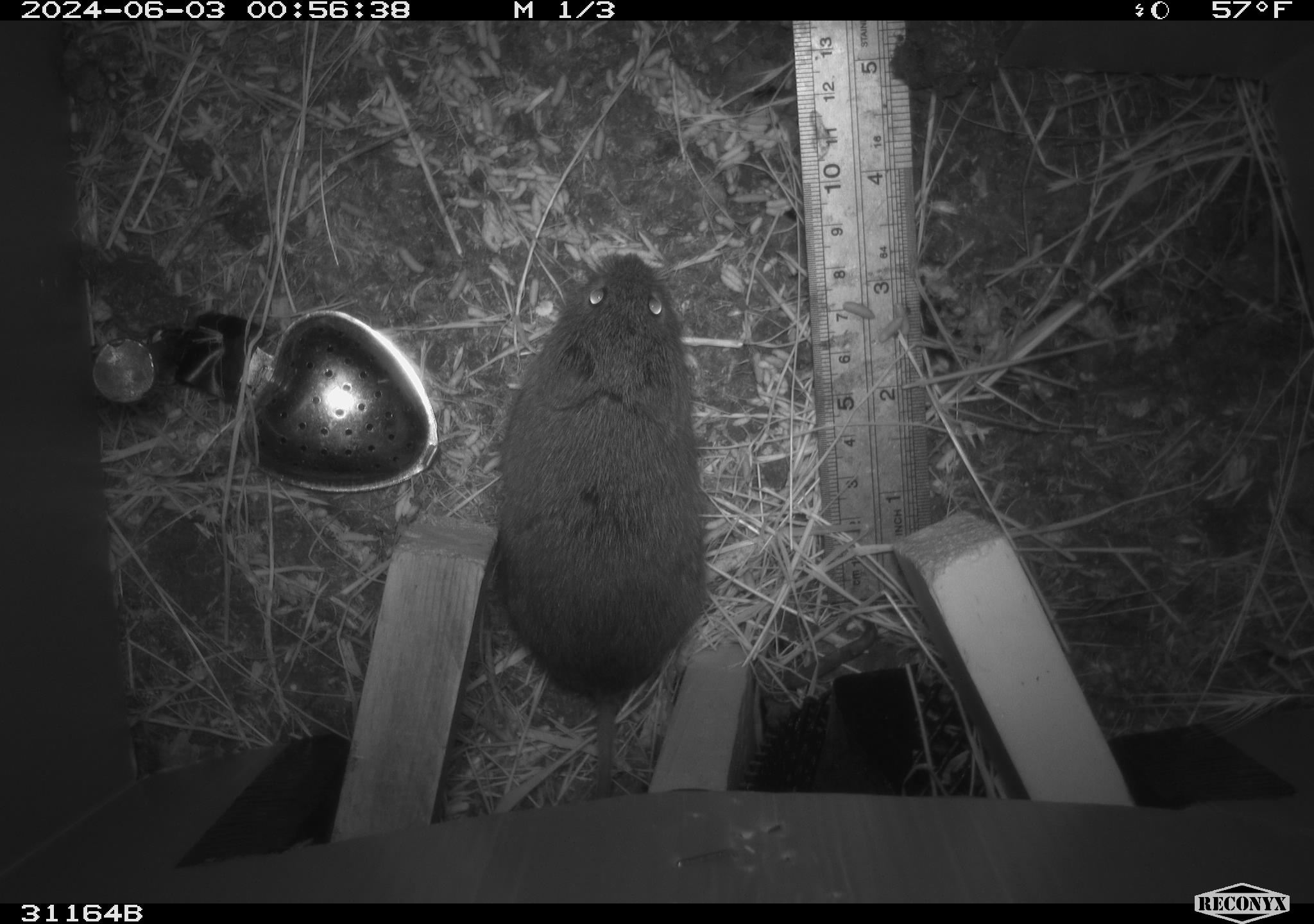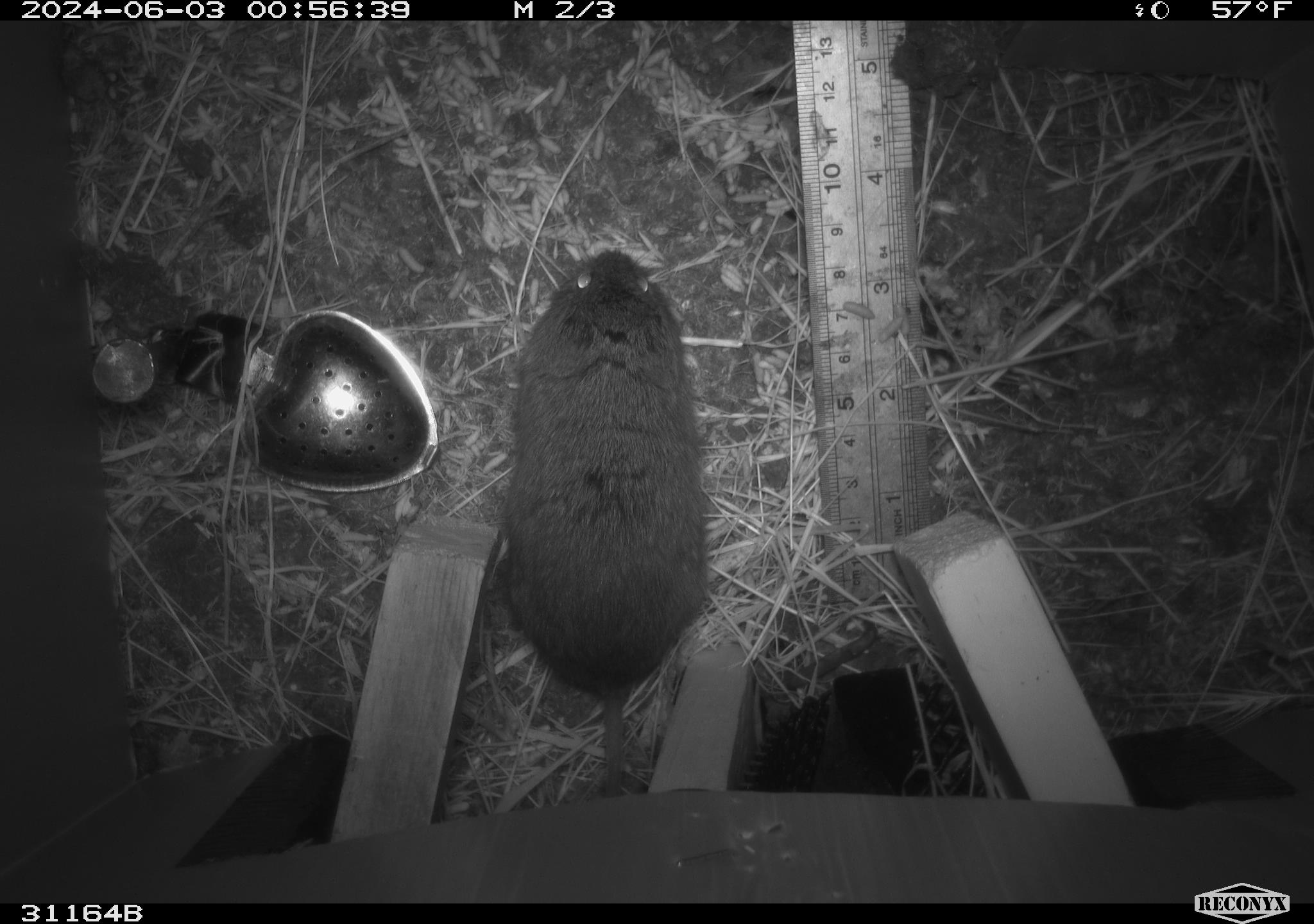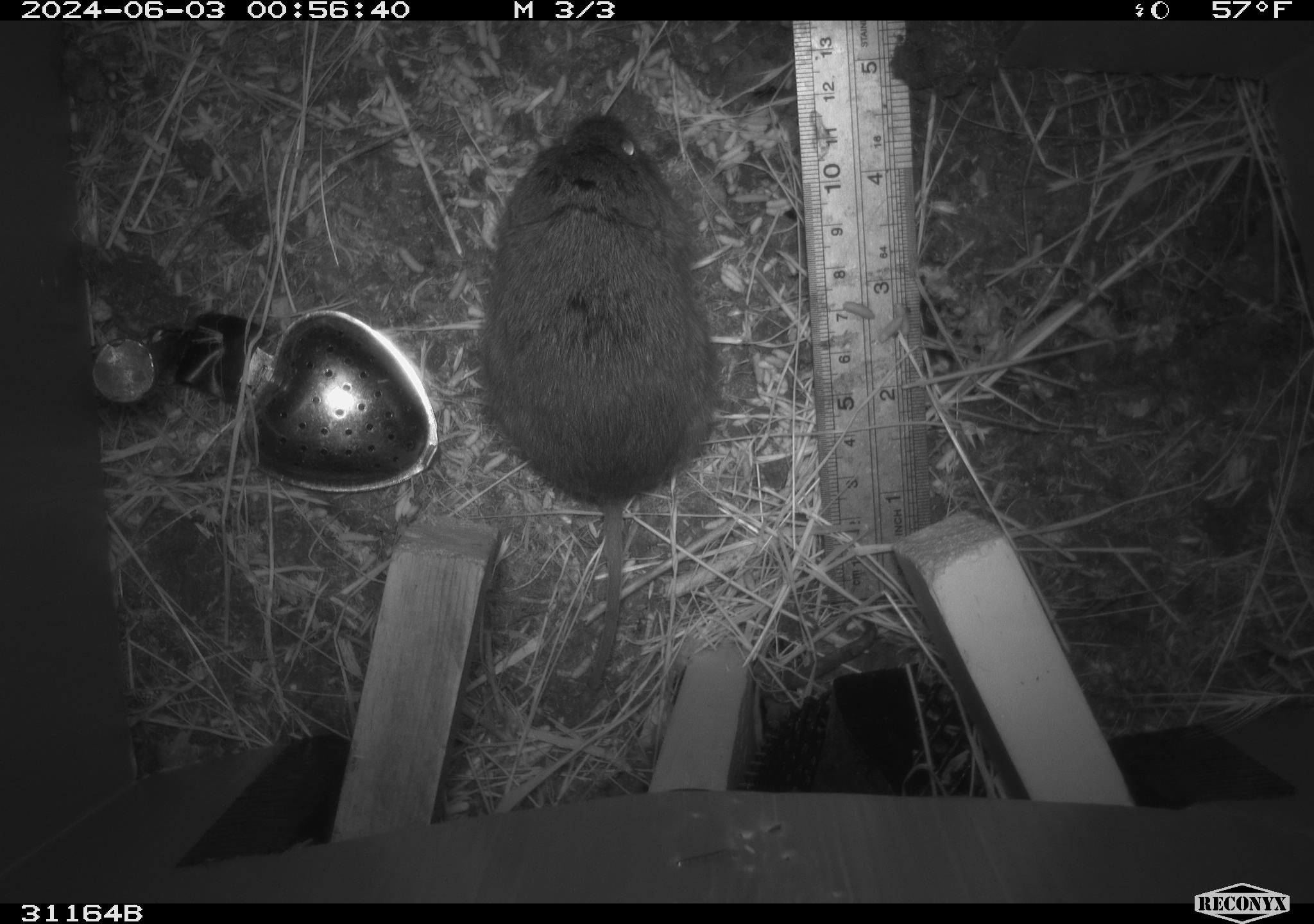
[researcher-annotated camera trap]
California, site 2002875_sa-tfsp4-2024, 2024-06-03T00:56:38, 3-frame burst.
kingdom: Animalia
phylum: Chordata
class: Mammalia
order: Rodentia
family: Cricetidae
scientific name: Arvicolinae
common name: voles, lemmings, and muskrats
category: arvicolinae subfamily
Arvicolinae subfamily (voles, lemmings, and muskrats) (Arvicolinae).